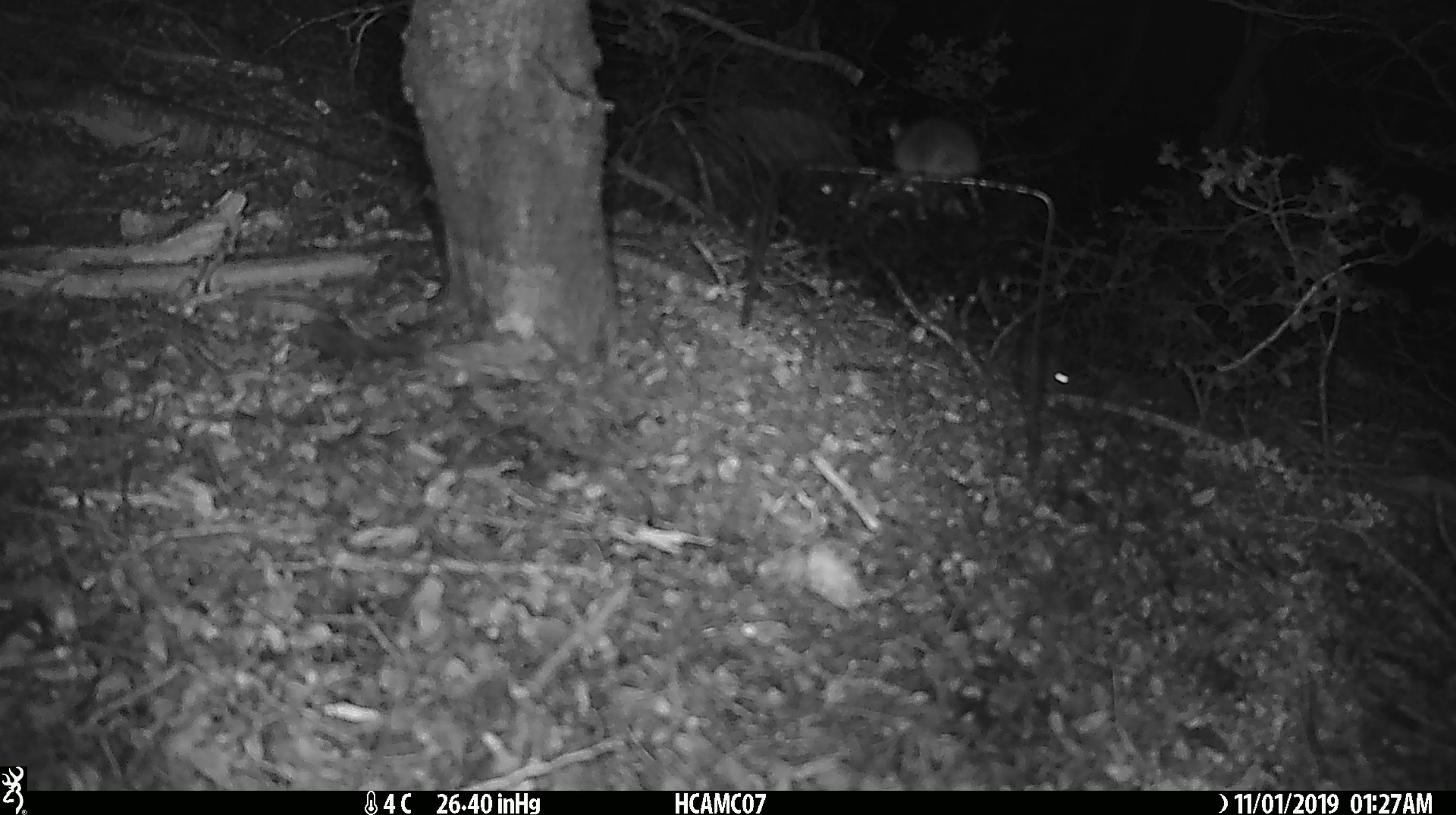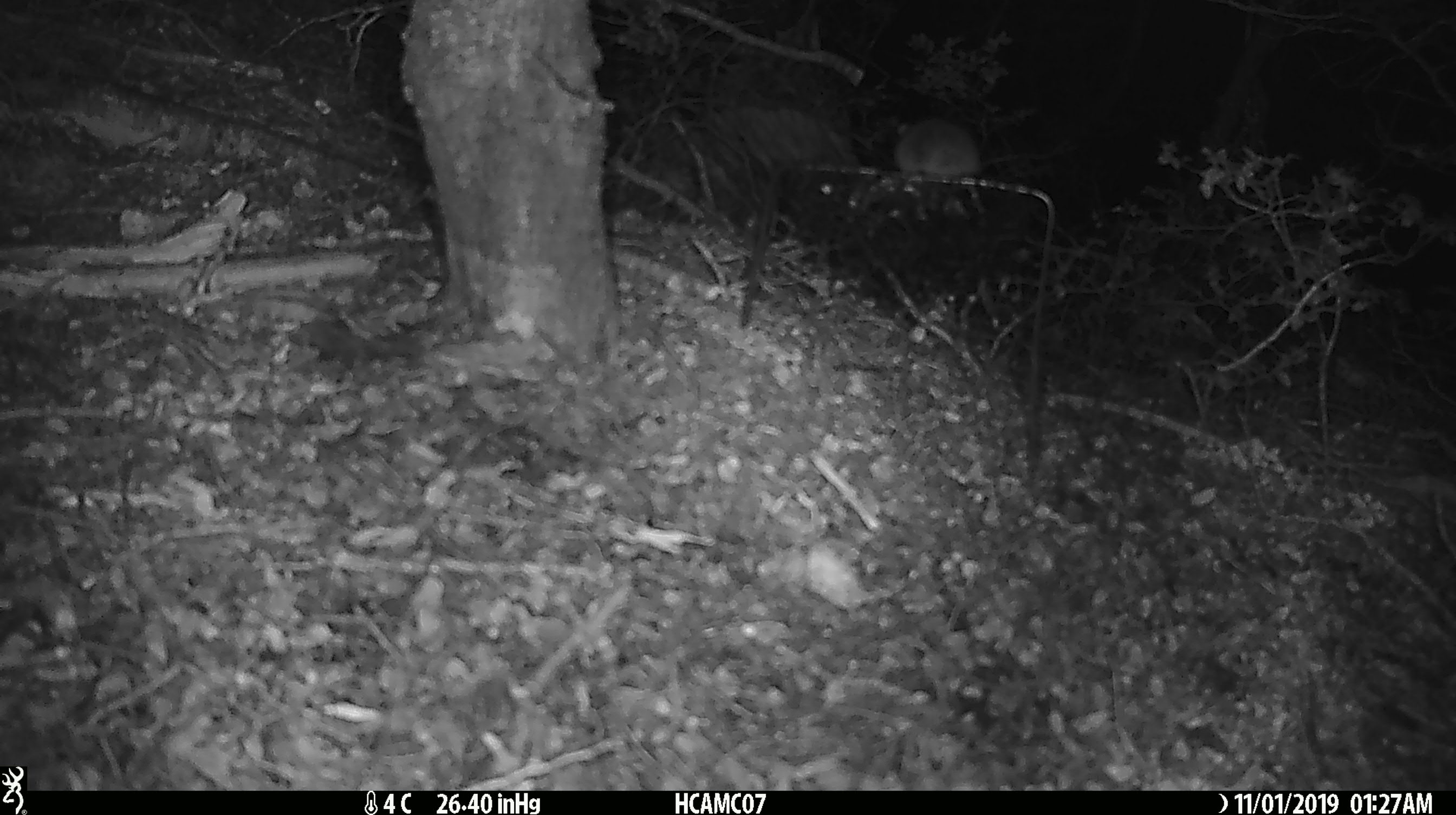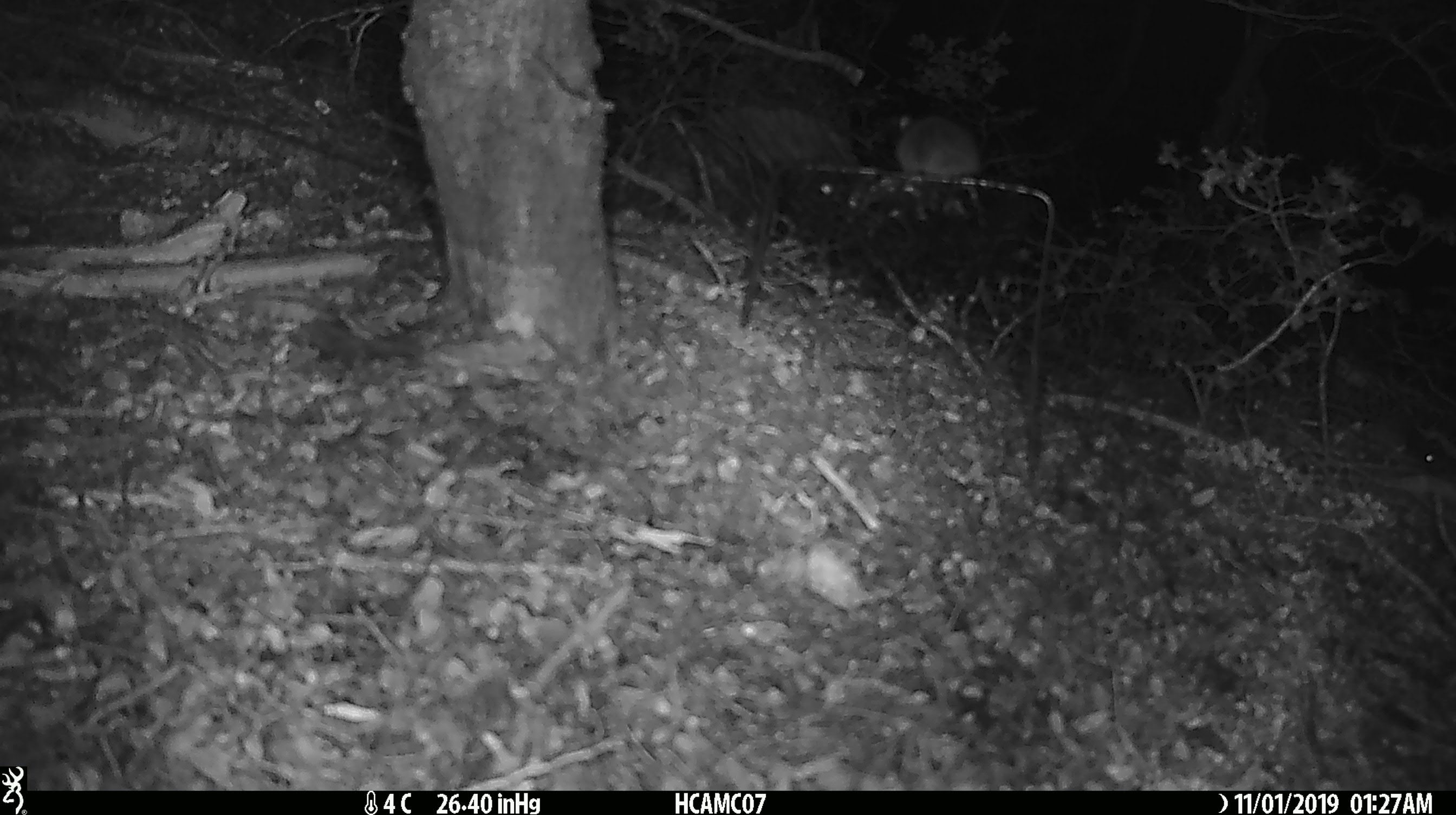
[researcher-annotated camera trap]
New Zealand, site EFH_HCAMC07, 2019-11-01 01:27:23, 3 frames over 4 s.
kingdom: Animalia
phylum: Chordata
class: Mammalia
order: Rodentia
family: Muridae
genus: Mus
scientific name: Mus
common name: mouse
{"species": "mouse (Mus)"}